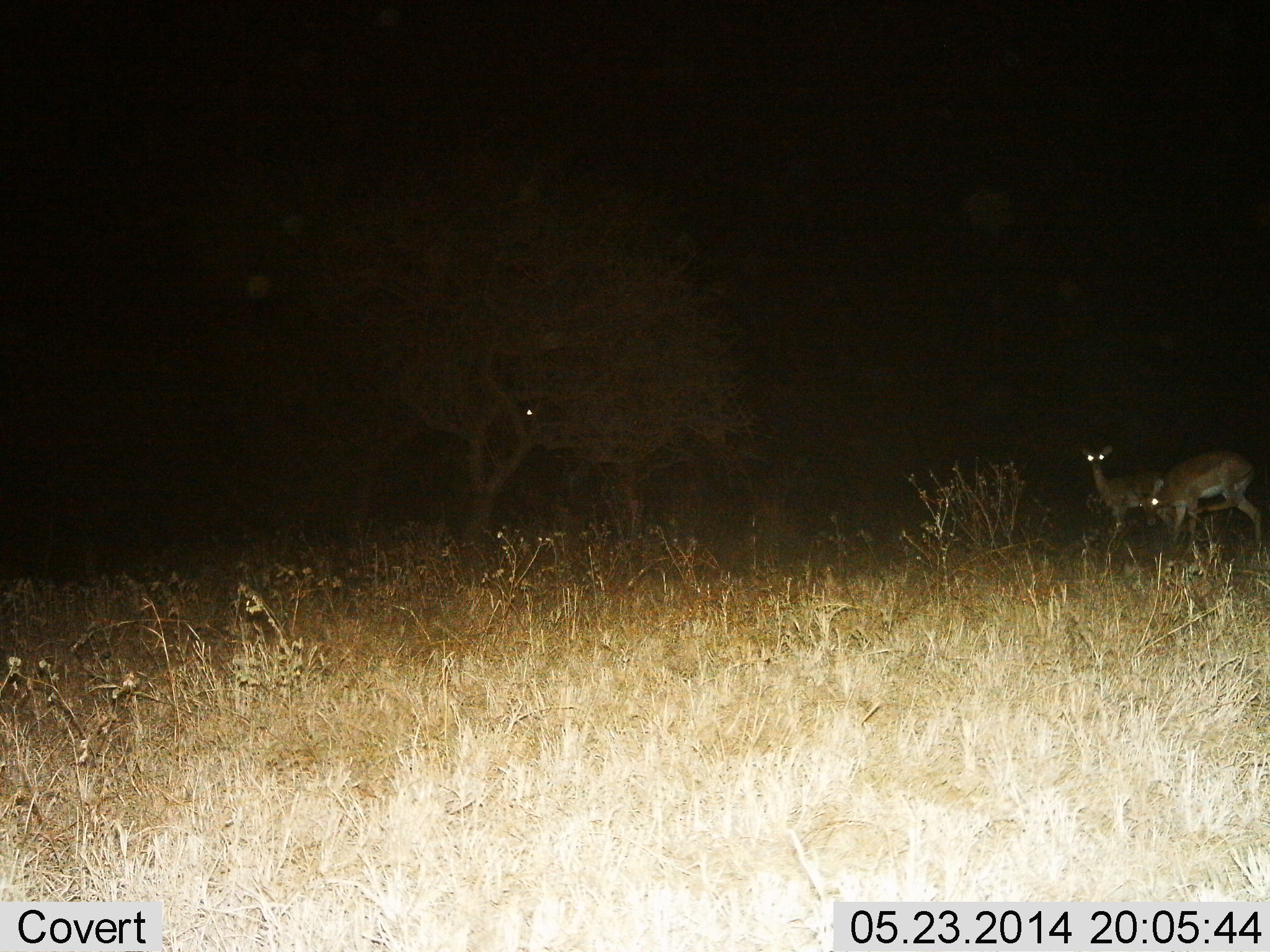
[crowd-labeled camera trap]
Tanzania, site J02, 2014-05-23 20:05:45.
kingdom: Animalia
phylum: Chordata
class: Mammalia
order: Artiodactyla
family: Bovidae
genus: Nanger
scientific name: Nanger granti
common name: grant's gazelle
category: gazellegrants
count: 2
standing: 83%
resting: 0%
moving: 17%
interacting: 0%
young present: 0%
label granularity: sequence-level